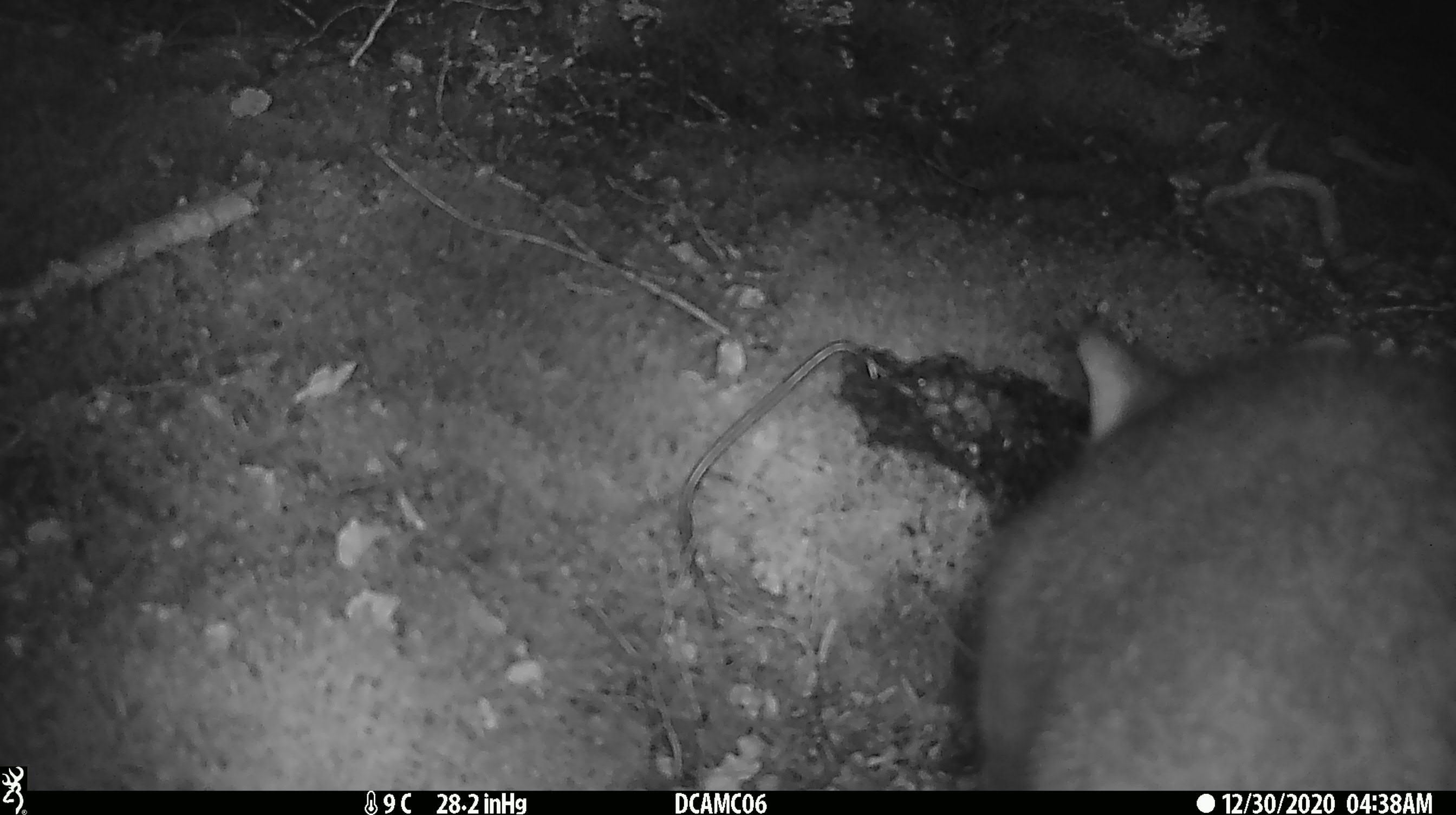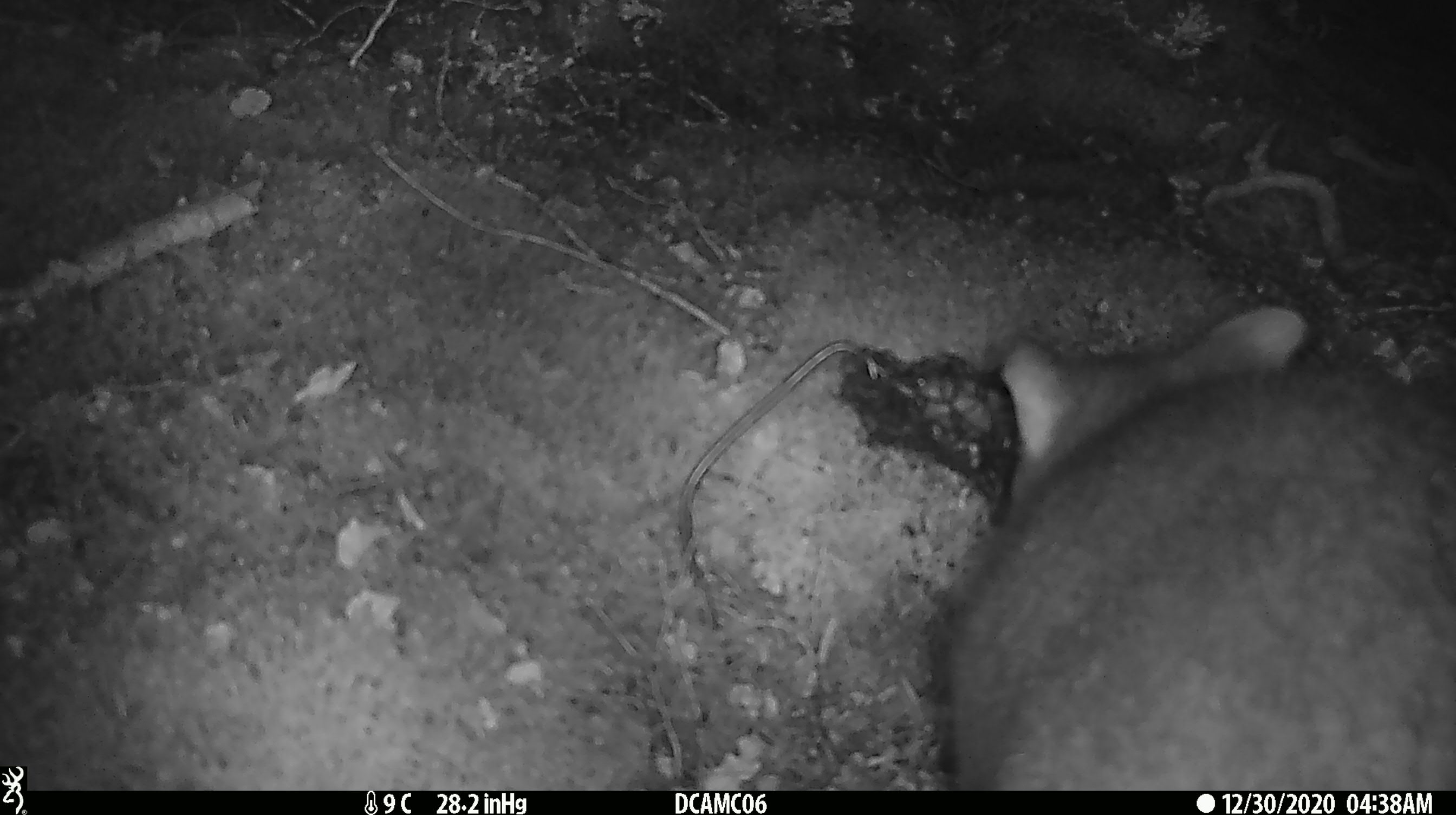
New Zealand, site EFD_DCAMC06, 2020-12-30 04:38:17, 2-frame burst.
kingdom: Animalia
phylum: Chordata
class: Mammalia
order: Diprotodontia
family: Phalangeridae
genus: Trichosurus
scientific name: Trichosurus vulpecula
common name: common brushtail possum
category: possum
Possum (common brushtail possum) (Trichosurus vulpecula).